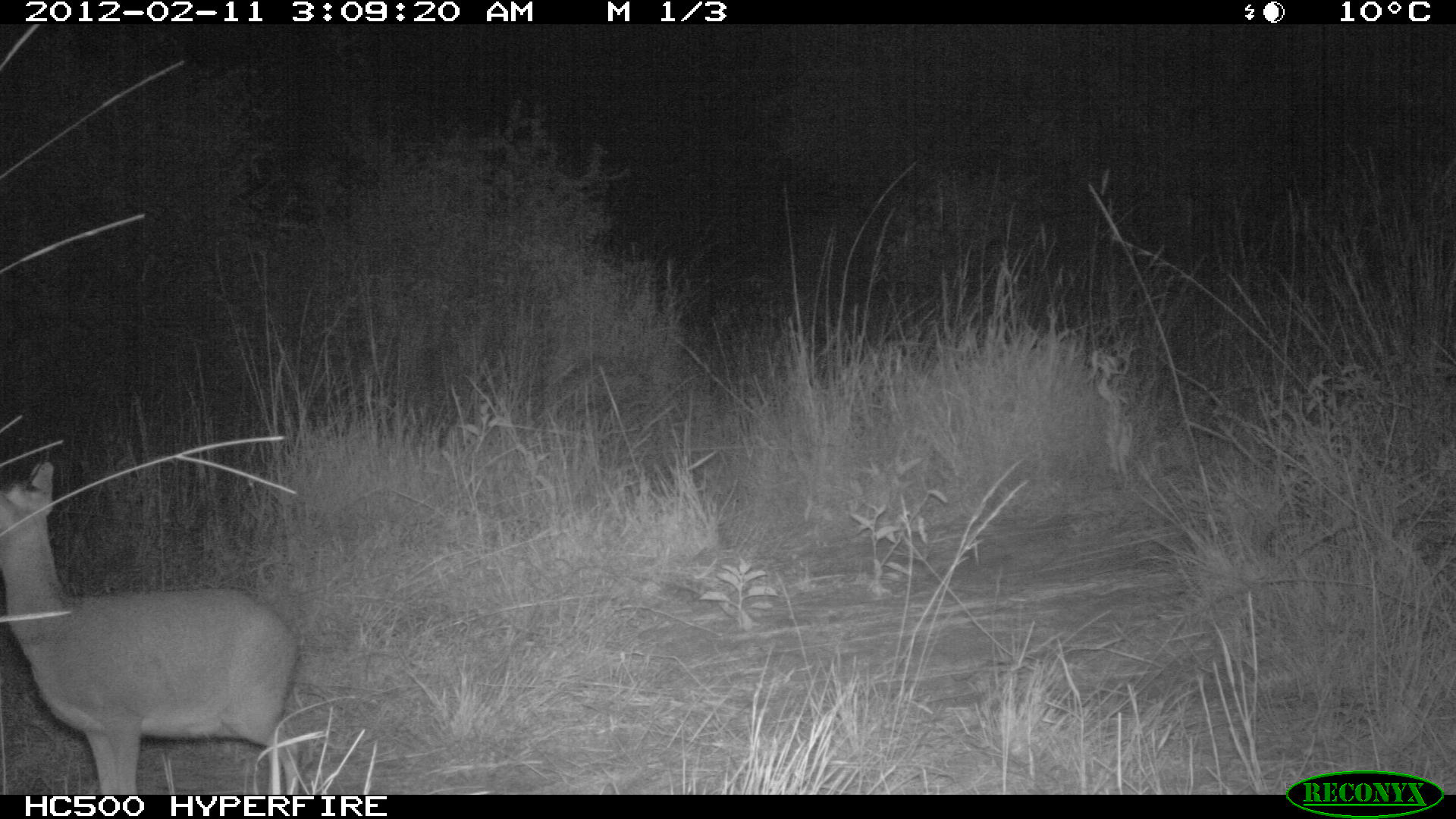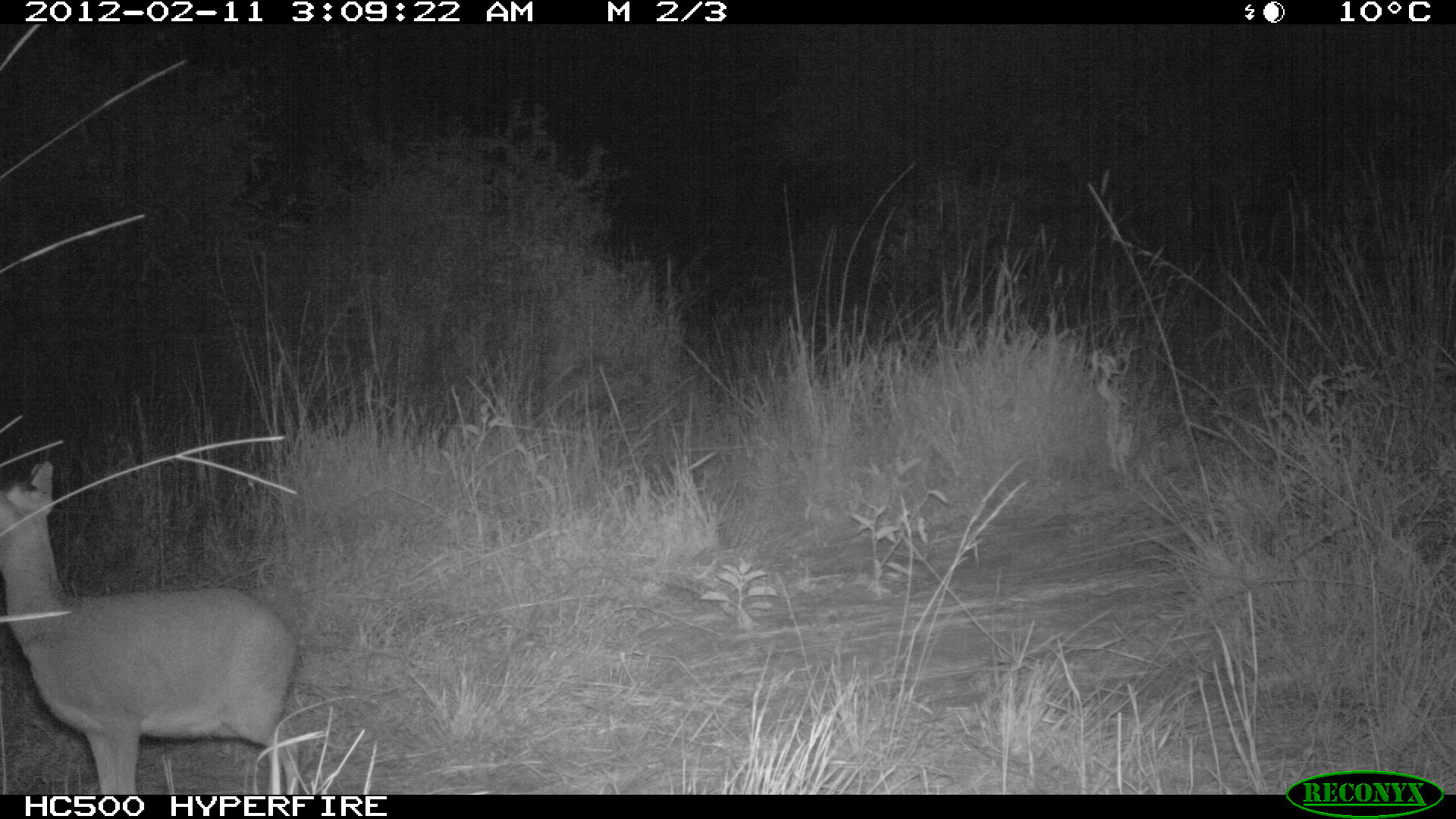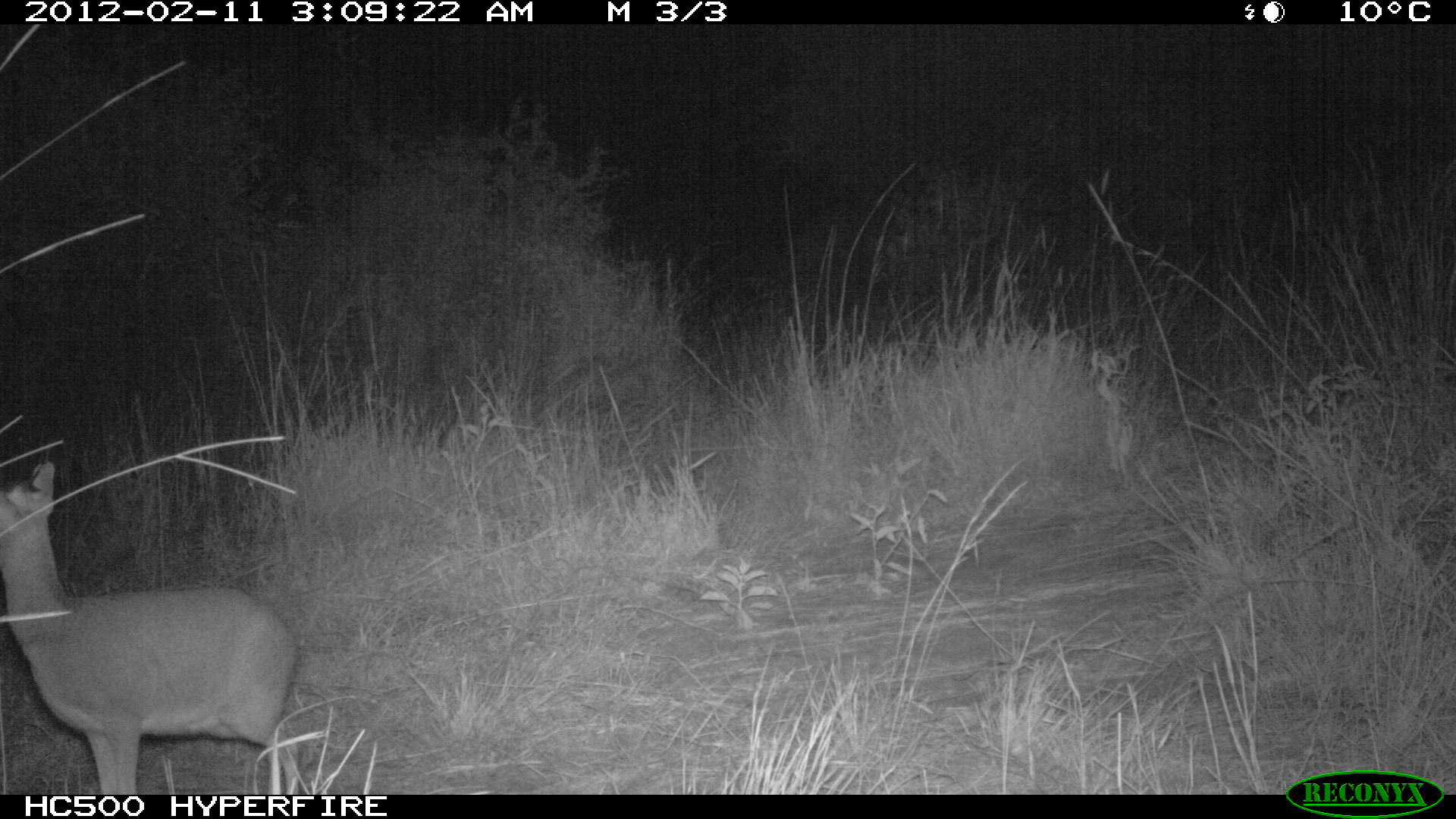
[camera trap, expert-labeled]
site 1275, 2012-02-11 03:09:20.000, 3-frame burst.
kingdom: Animalia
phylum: Chordata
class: Mammalia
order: Artiodactyla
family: Bovidae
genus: Madoqua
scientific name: Madoqua guentheri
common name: günther's dik-dik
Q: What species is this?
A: Madoqua guentheri (günther's dik-dik).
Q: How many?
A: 1.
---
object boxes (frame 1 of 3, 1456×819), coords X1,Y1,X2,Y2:
madoqua guentheri: 0,456,301,794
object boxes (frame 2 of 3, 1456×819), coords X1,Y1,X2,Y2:
madoqua guentheri: 0,456,302,794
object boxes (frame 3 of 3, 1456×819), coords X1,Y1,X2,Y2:
madoqua guentheri: 0,454,298,794